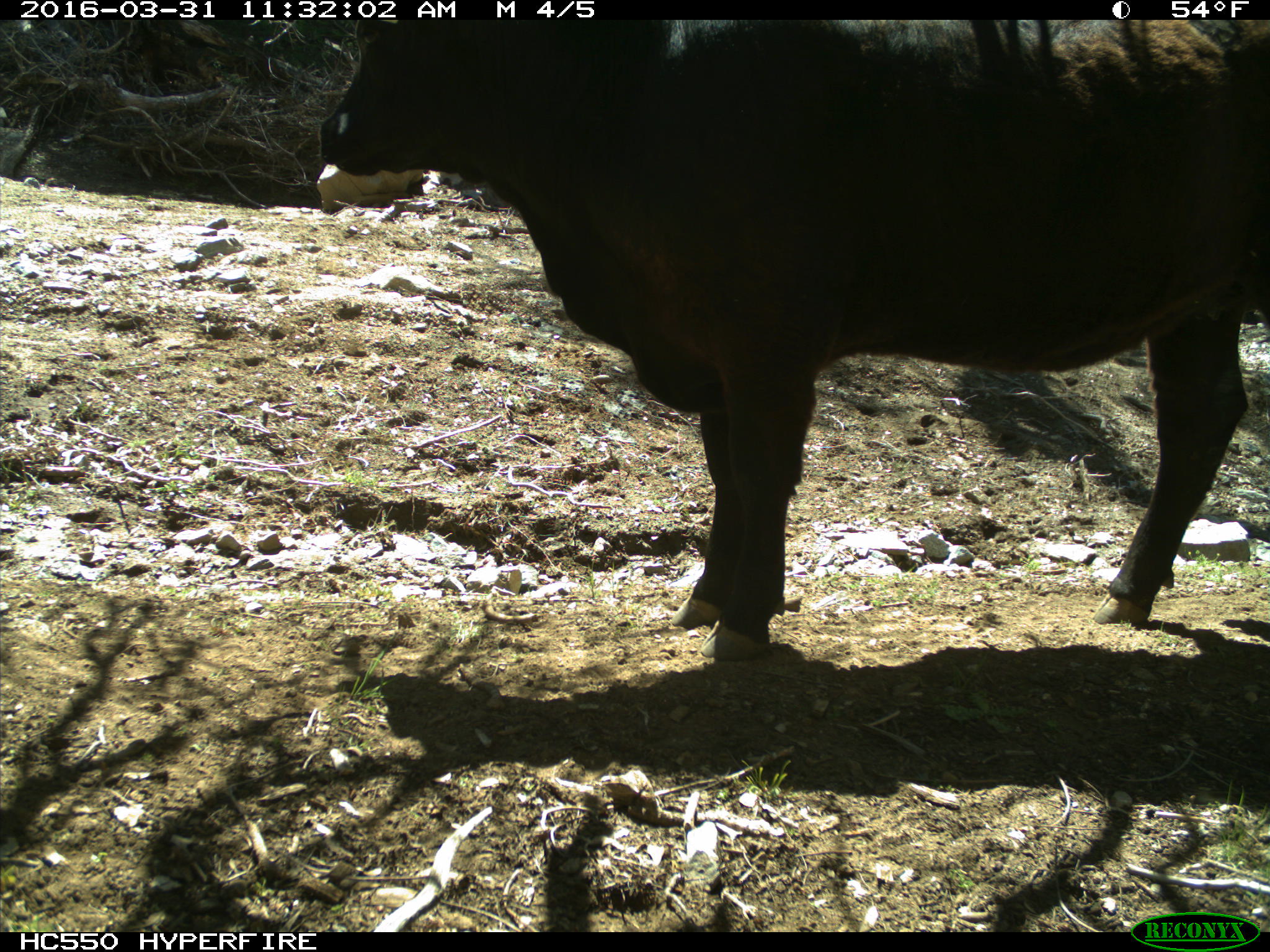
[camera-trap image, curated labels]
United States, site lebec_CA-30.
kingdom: Animalia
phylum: Chordata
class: Mammalia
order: Artiodactyla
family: Bovidae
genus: Bos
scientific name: Bos taurus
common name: domestic cow